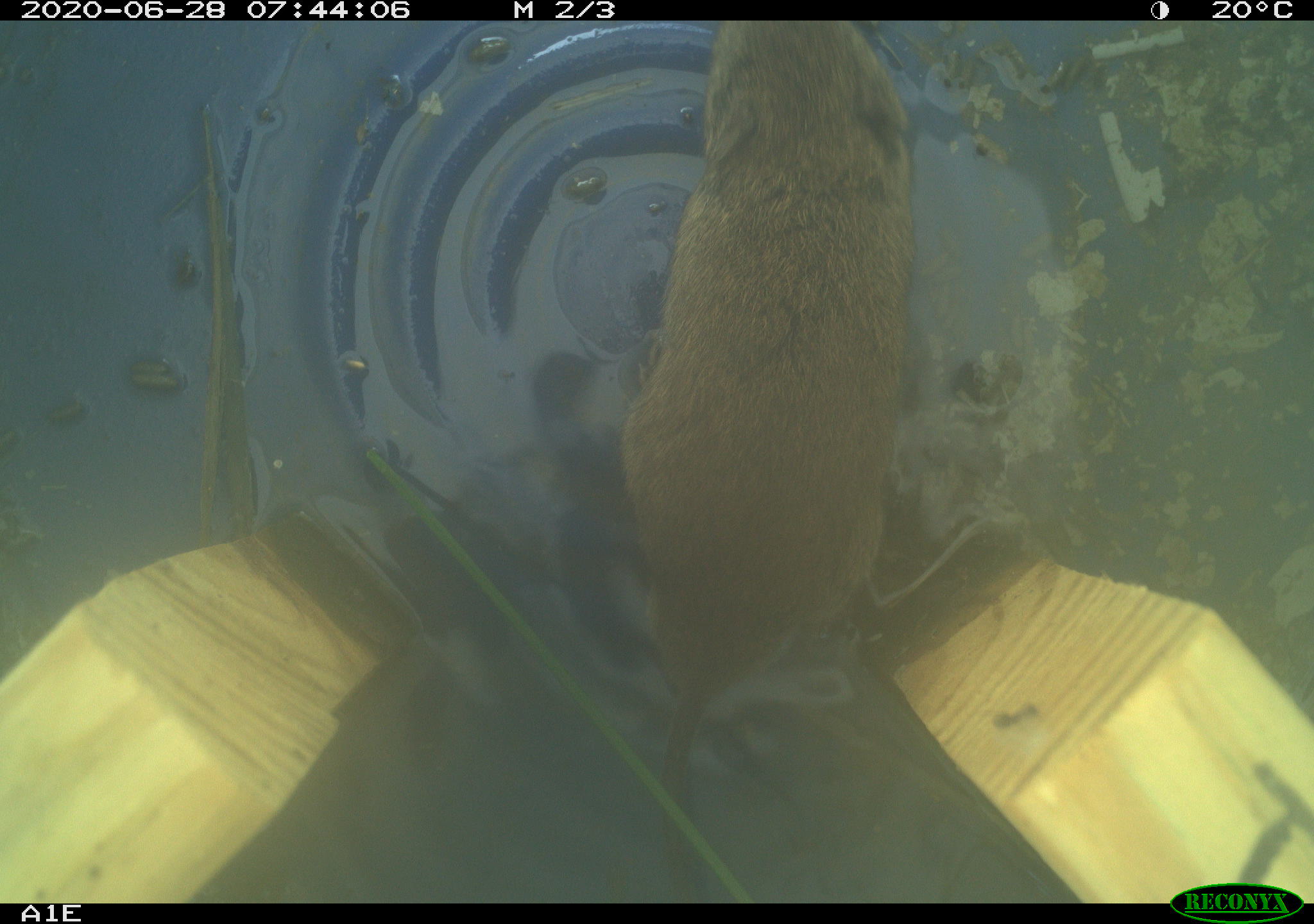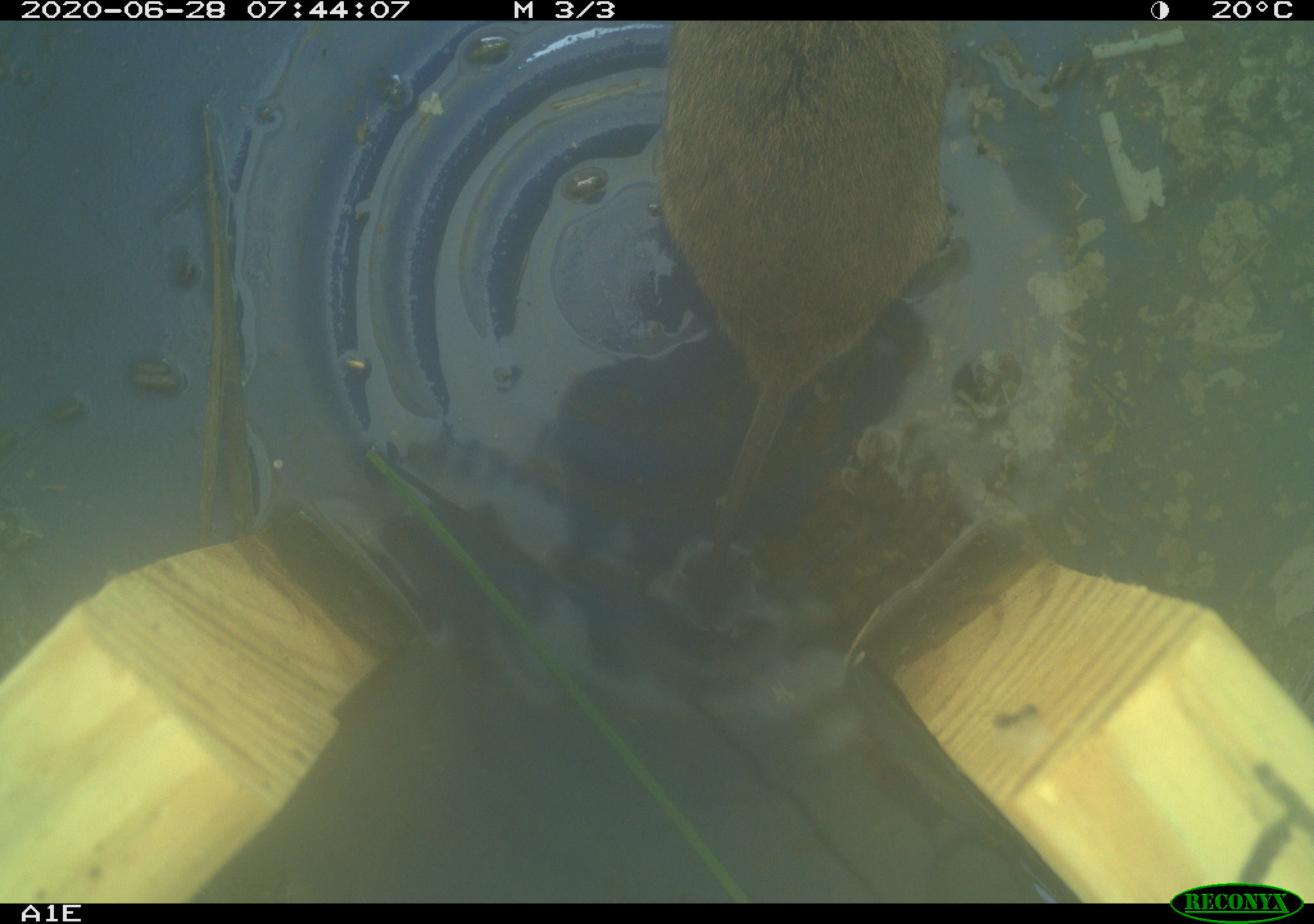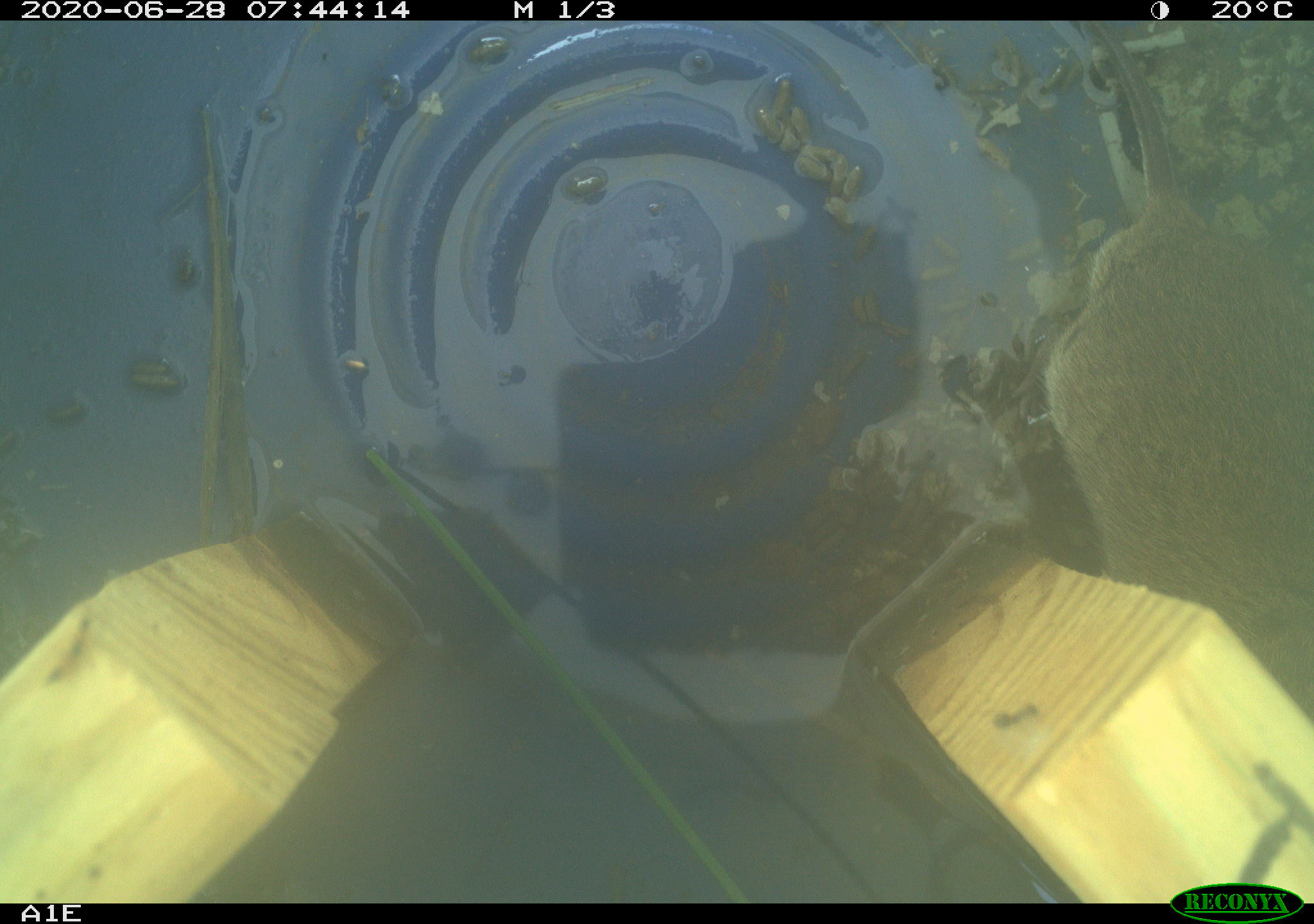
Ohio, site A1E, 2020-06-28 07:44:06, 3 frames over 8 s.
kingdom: Animalia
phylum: Chordata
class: Mammalia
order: Rodentia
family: Cricetidae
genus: Microtus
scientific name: Microtus pennsylvanicus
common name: meadow vole